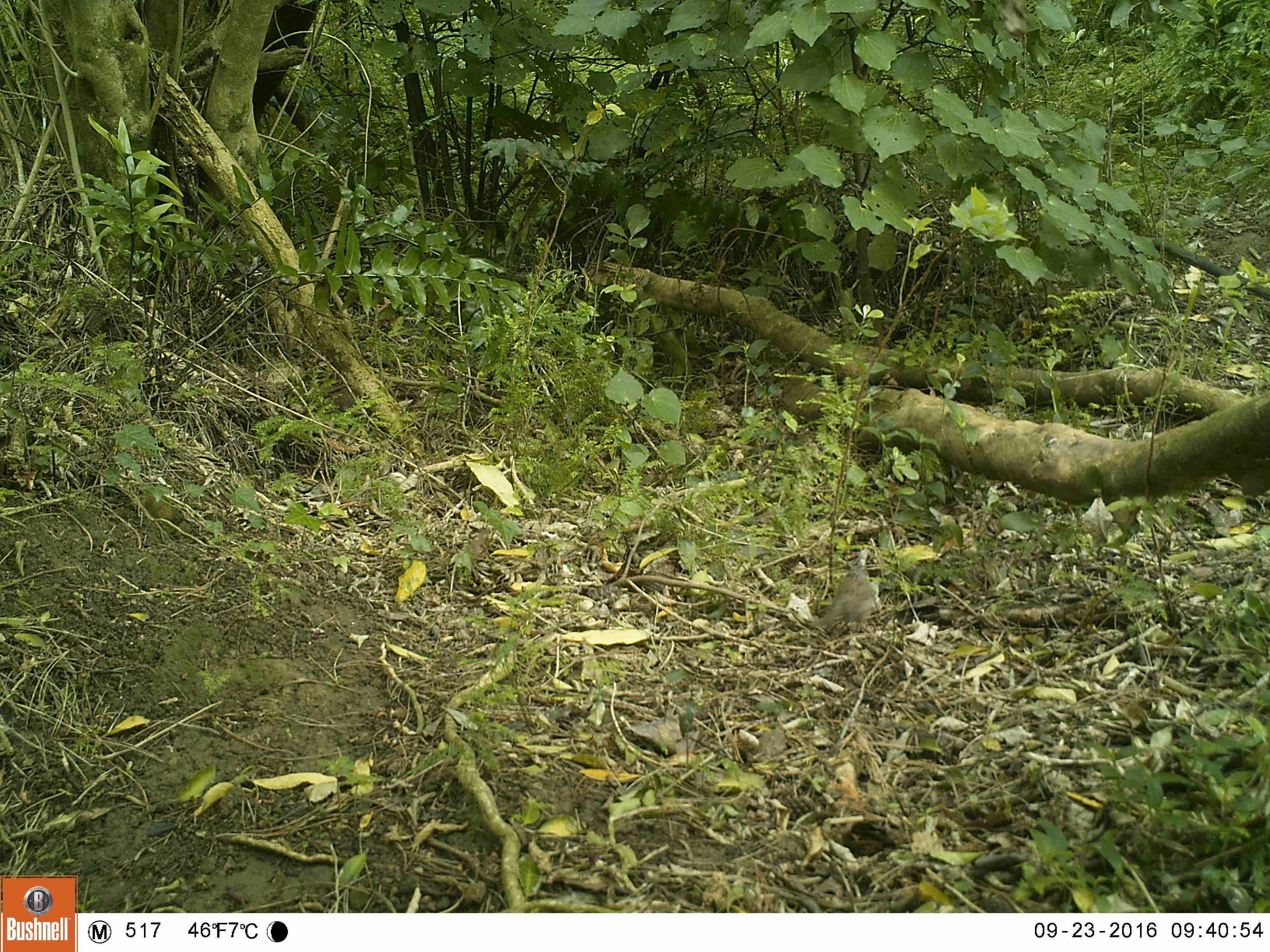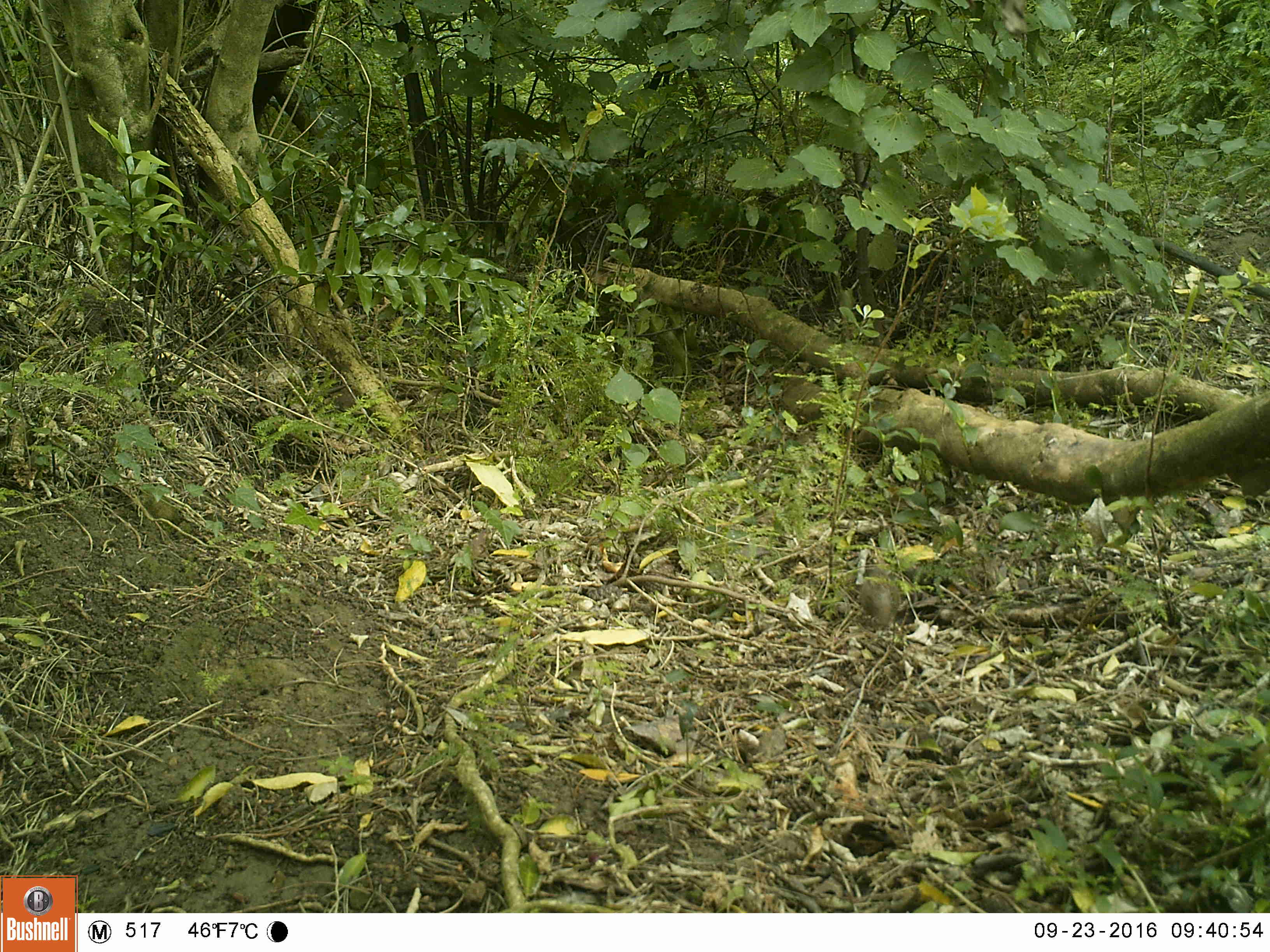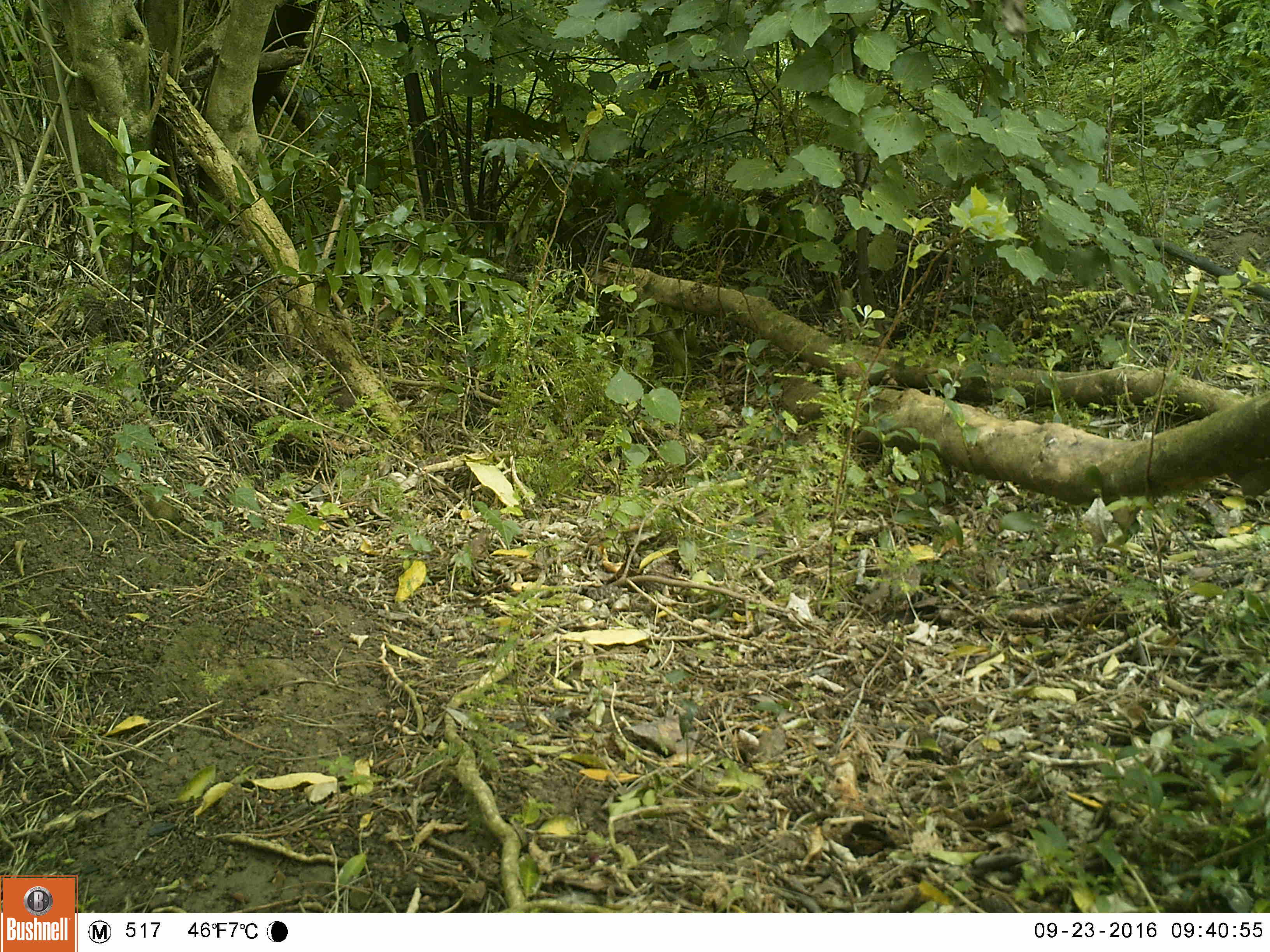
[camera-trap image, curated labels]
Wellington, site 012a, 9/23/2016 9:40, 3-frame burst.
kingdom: Animalia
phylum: Chordata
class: Aves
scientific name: Aves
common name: bird